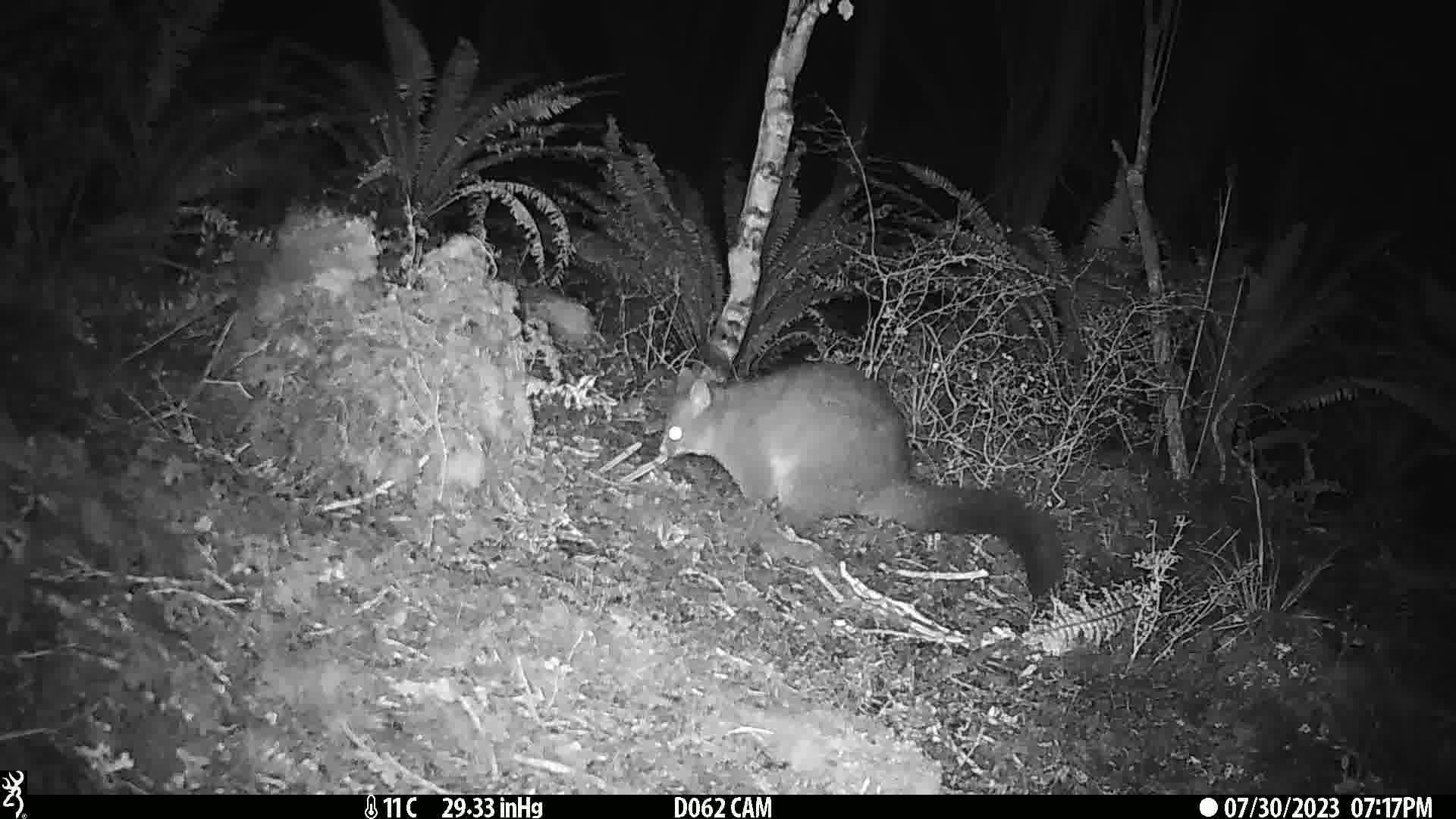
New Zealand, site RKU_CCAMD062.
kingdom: Animalia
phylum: Chordata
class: Mammalia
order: Diprotodontia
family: Phalangeridae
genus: Trichosurus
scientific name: Trichosurus vulpecula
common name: common brushtail possum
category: possum